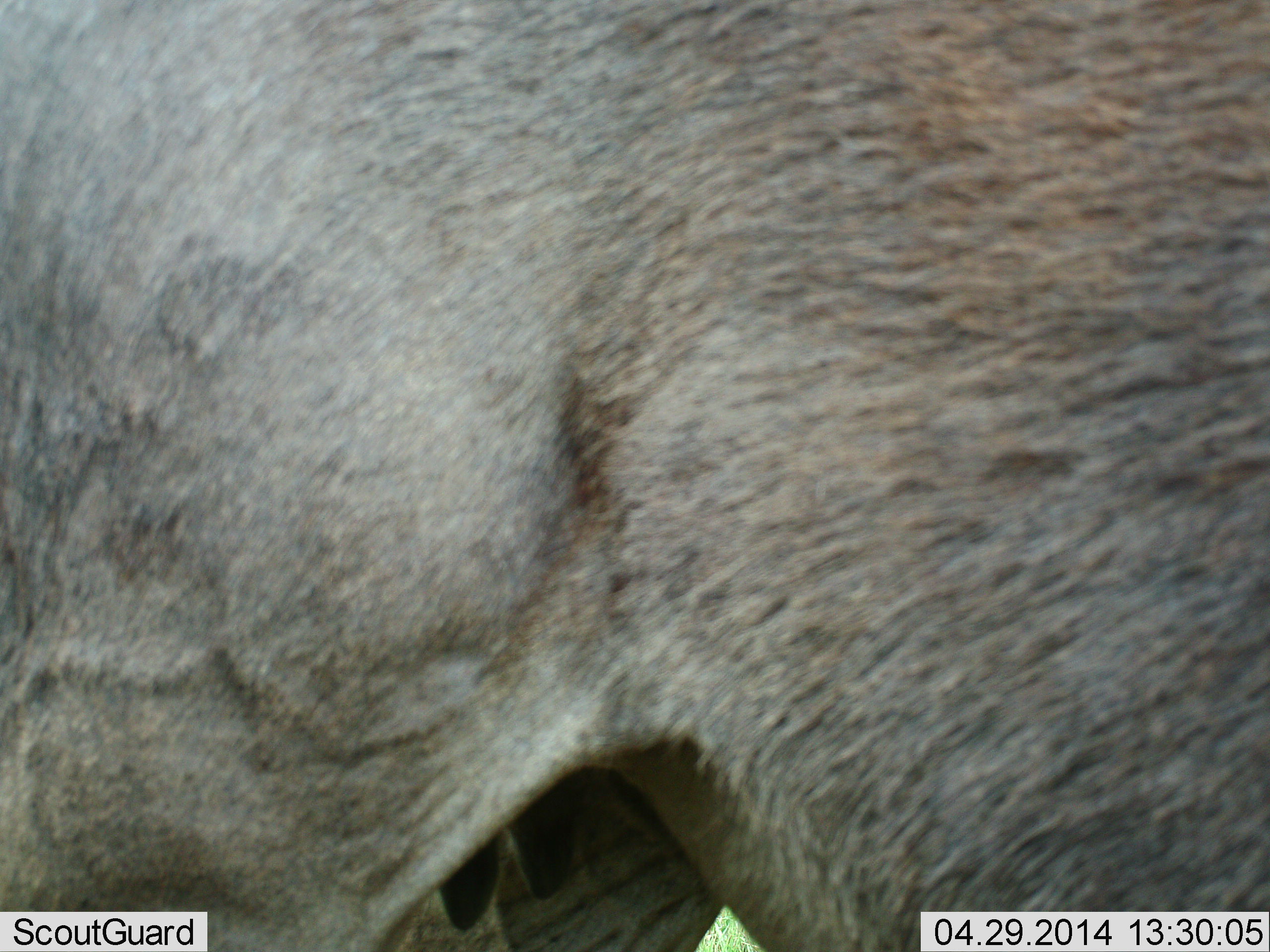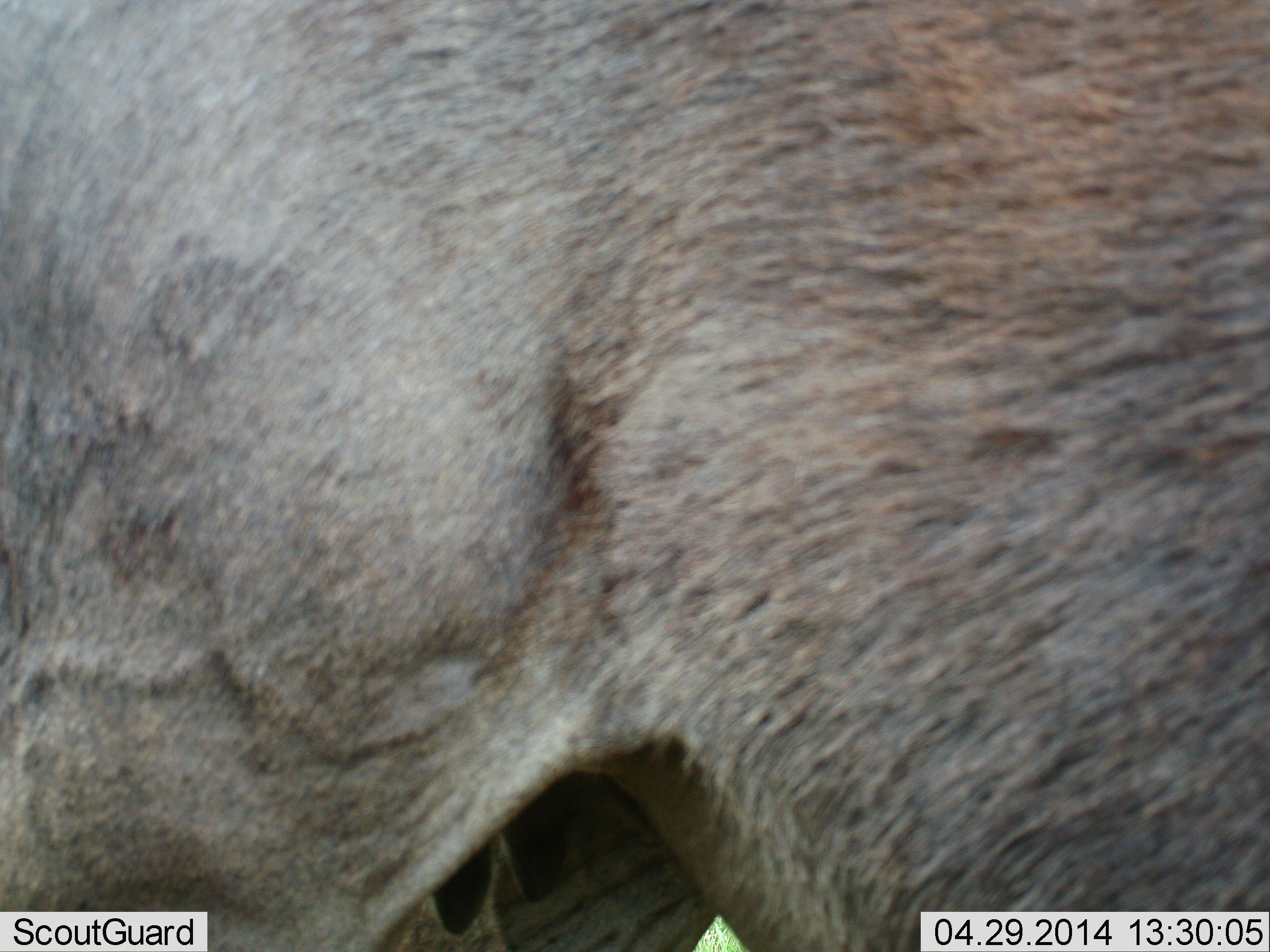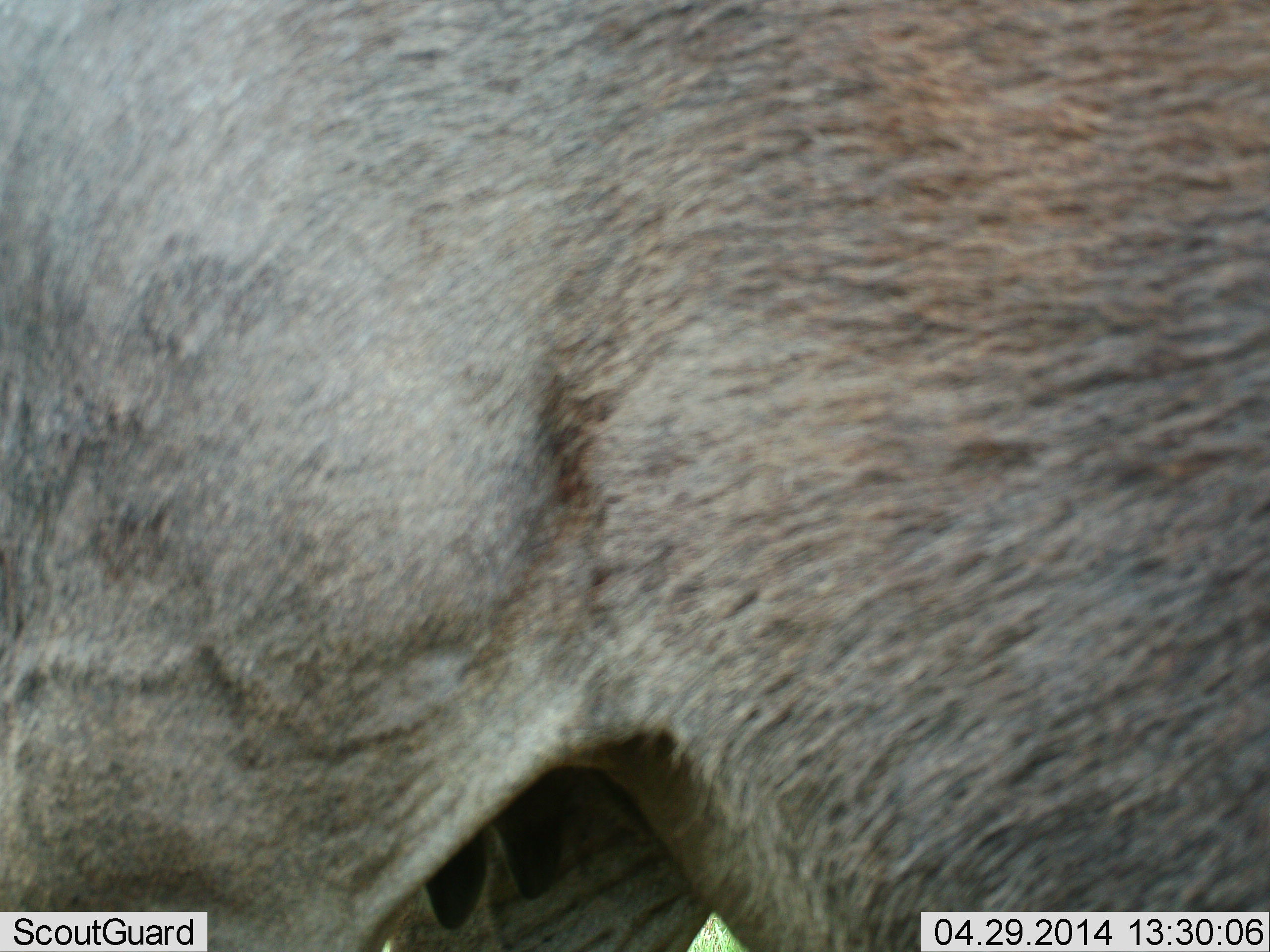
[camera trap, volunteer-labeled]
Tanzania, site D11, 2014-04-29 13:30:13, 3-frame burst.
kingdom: Animalia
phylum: Chordata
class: Mammalia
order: Artiodactyla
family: Bovidae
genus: Connochaetes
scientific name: Connochaetes taurinus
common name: blue wildebeest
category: wildebeest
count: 1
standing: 100%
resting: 0%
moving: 0%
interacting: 0%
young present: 0%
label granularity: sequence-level